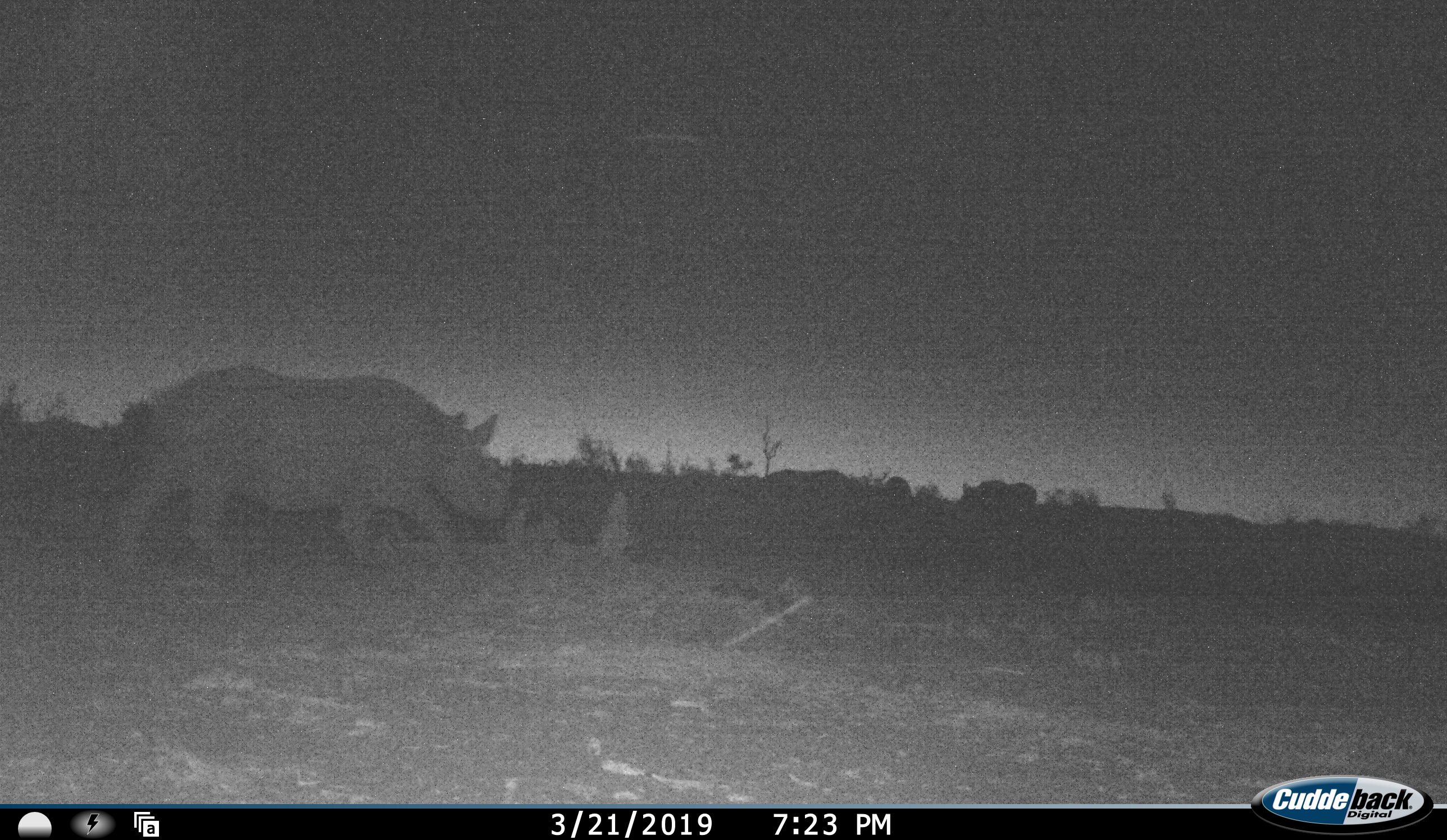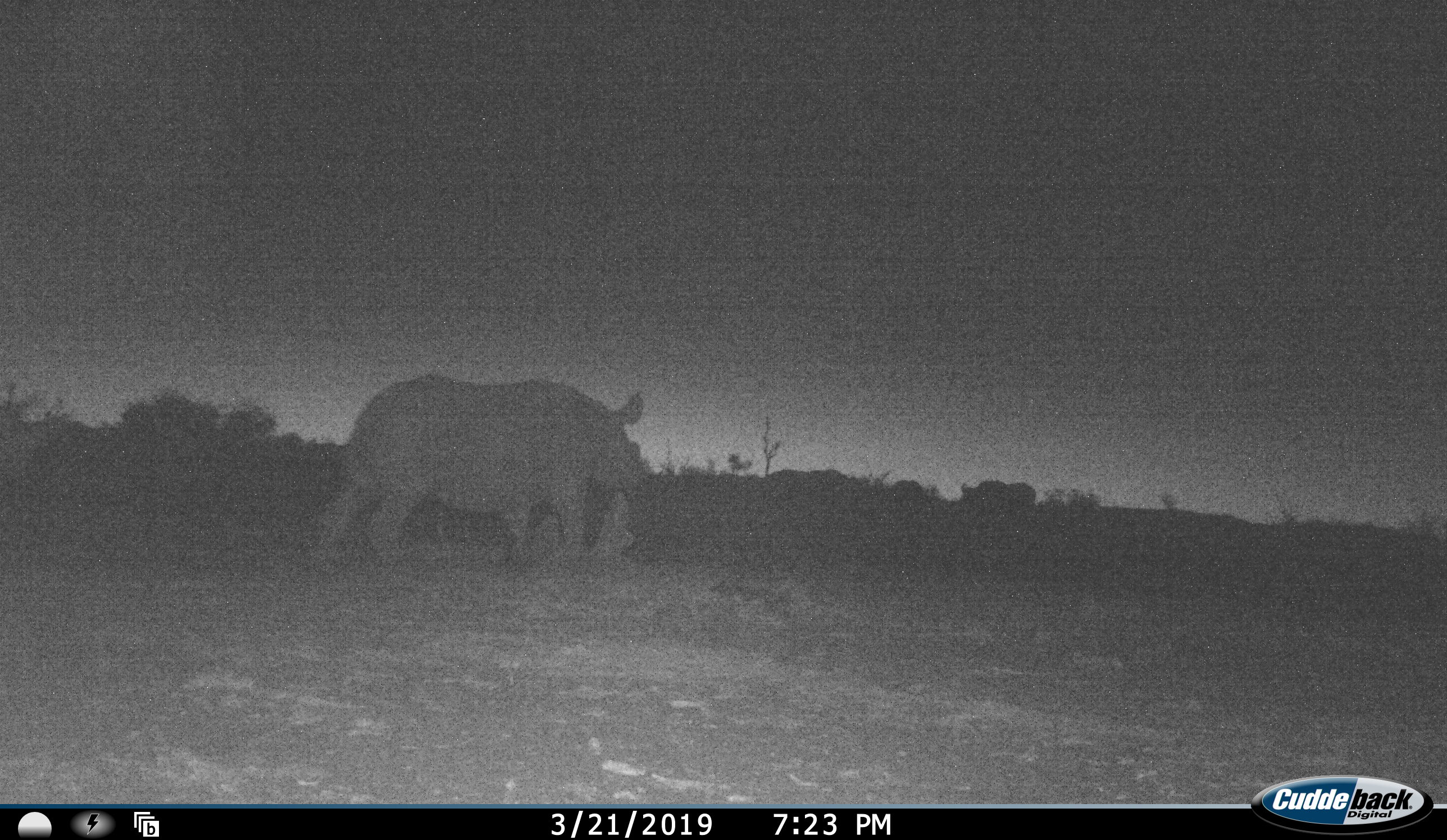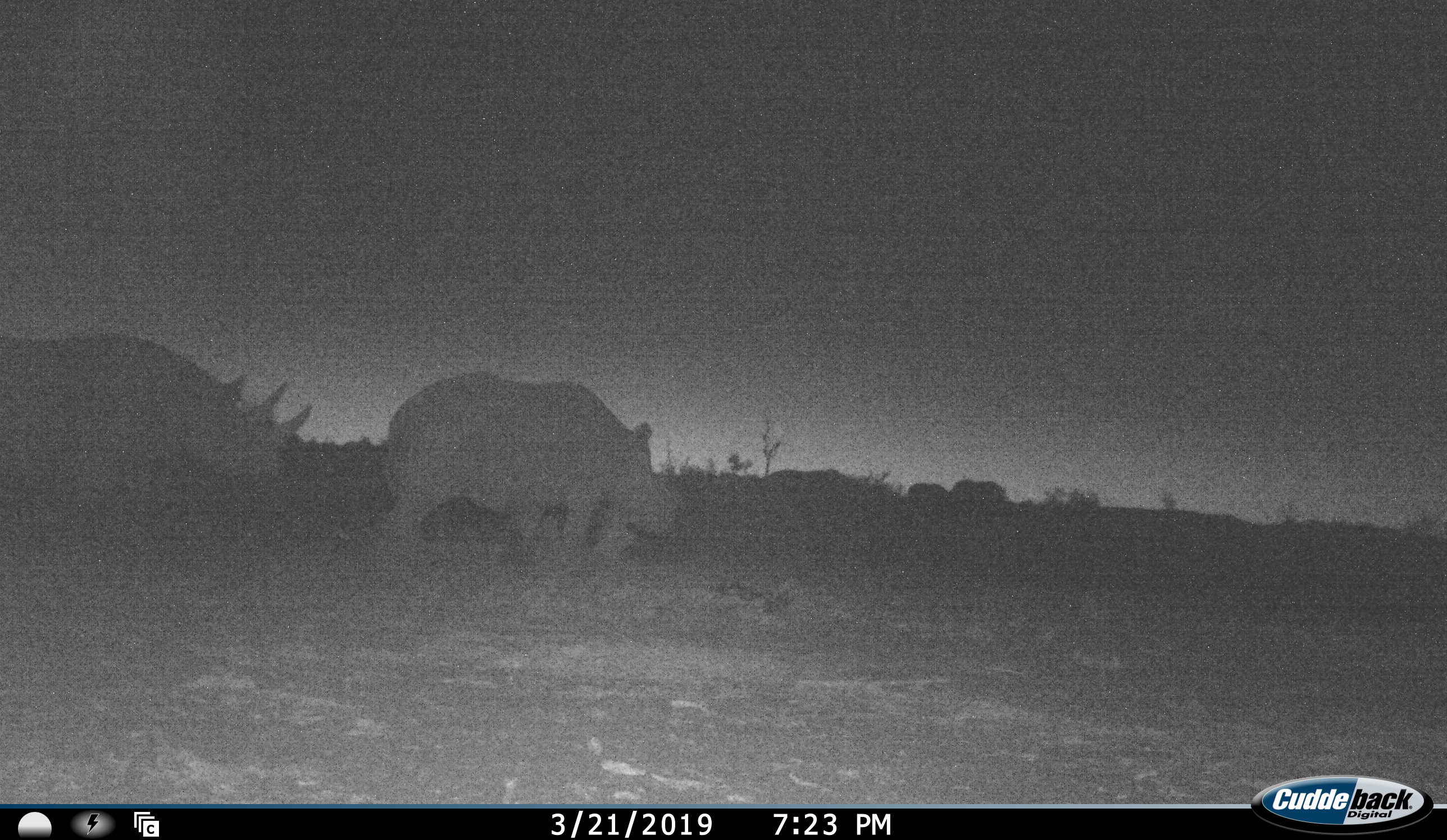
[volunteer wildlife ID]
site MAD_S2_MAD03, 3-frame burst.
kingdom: Animalia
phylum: Chordata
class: Mammalia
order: Perissodactyla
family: Rhinocerotidae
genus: Diceros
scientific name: Diceros bicornis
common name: black rhinoceros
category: rhinocerosblack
Rhinocerosblack (black rhinoceros) (Diceros bicornis), count 2. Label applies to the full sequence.